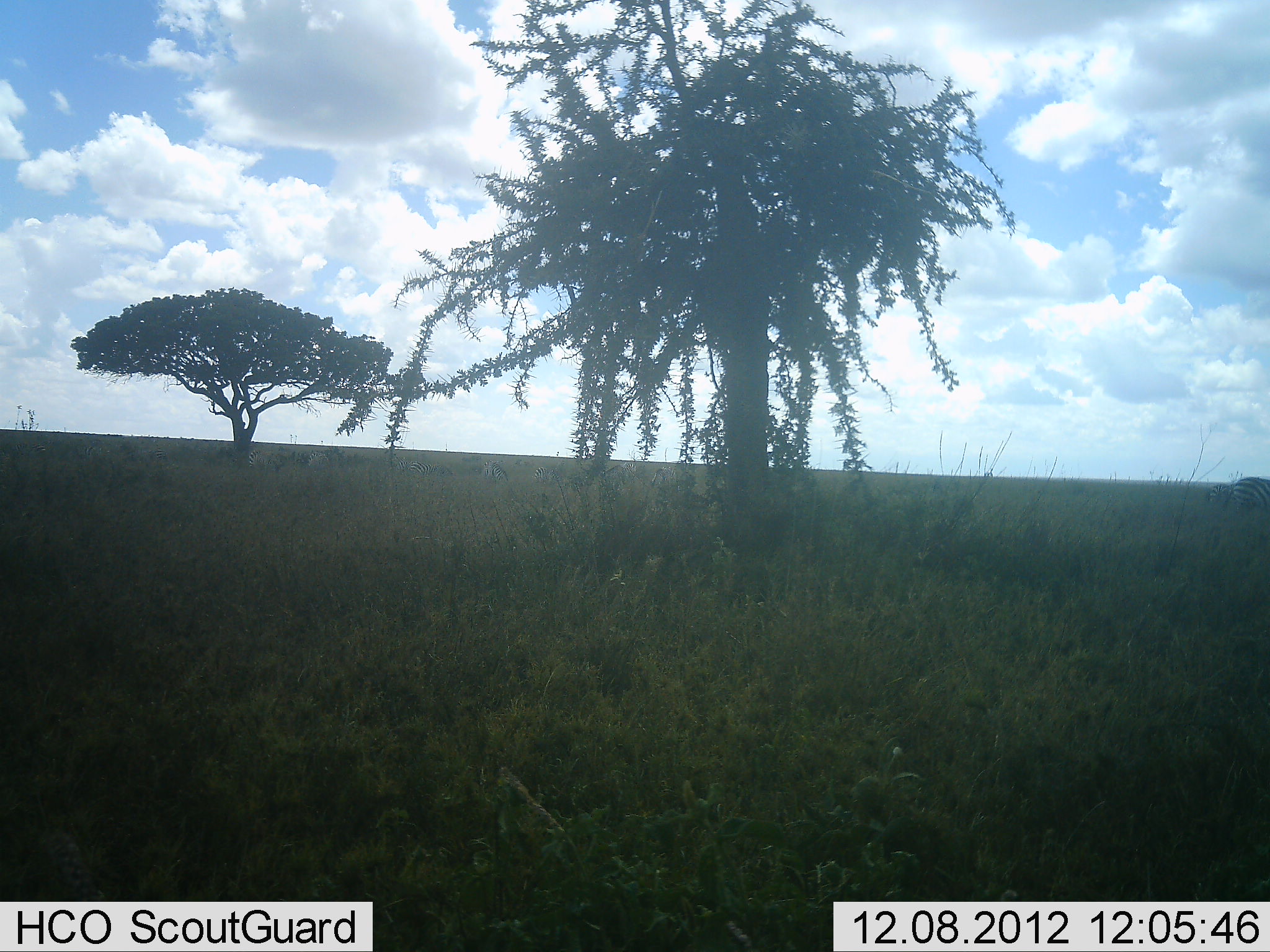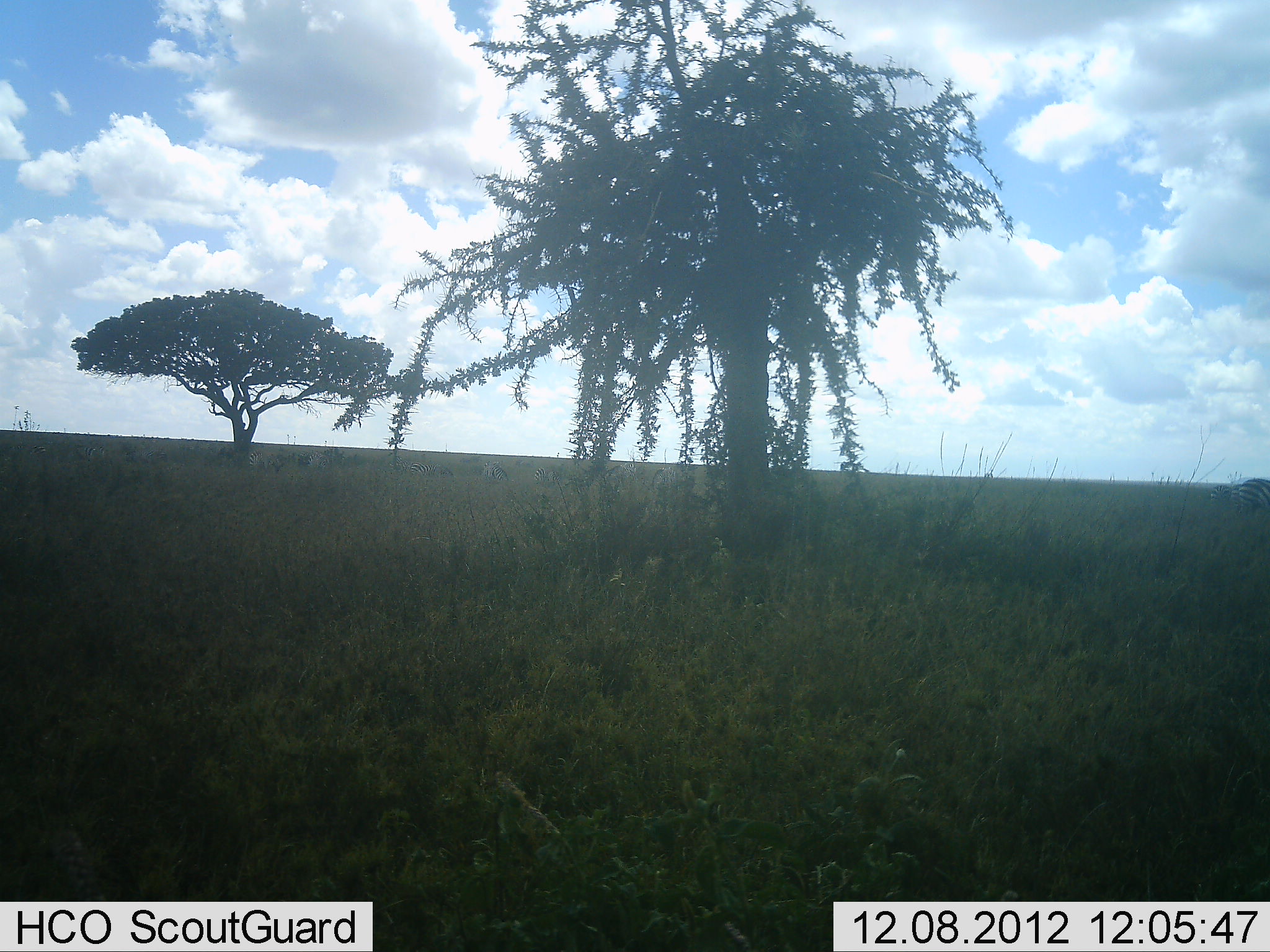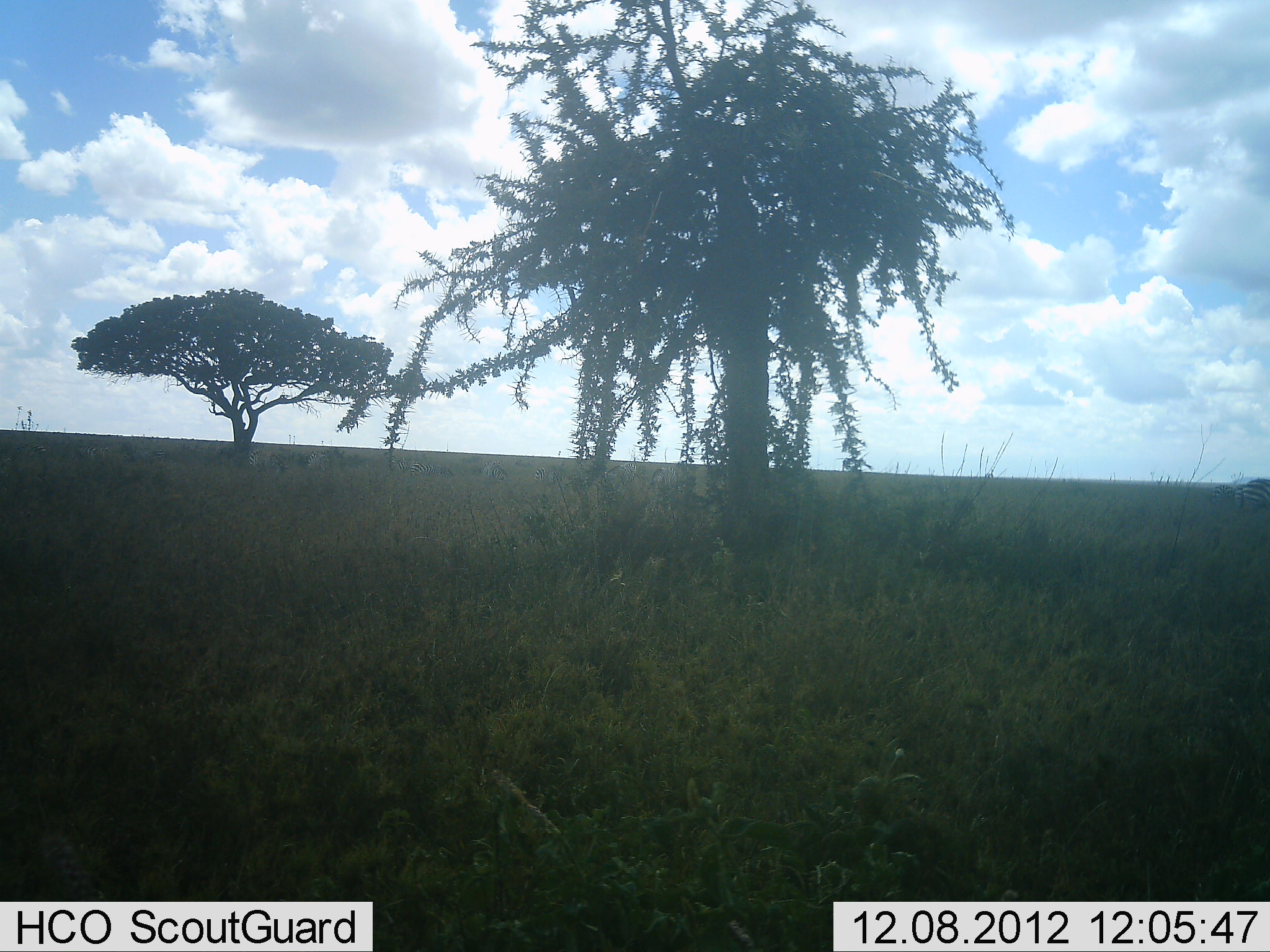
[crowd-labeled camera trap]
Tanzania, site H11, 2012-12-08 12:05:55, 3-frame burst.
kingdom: Animalia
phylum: Chordata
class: Mammalia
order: Perissodactyla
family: Equidae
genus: Equus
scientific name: Equus quagga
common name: plains zebra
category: zebra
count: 2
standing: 40%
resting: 0%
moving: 0%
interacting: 0%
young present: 0%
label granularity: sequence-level